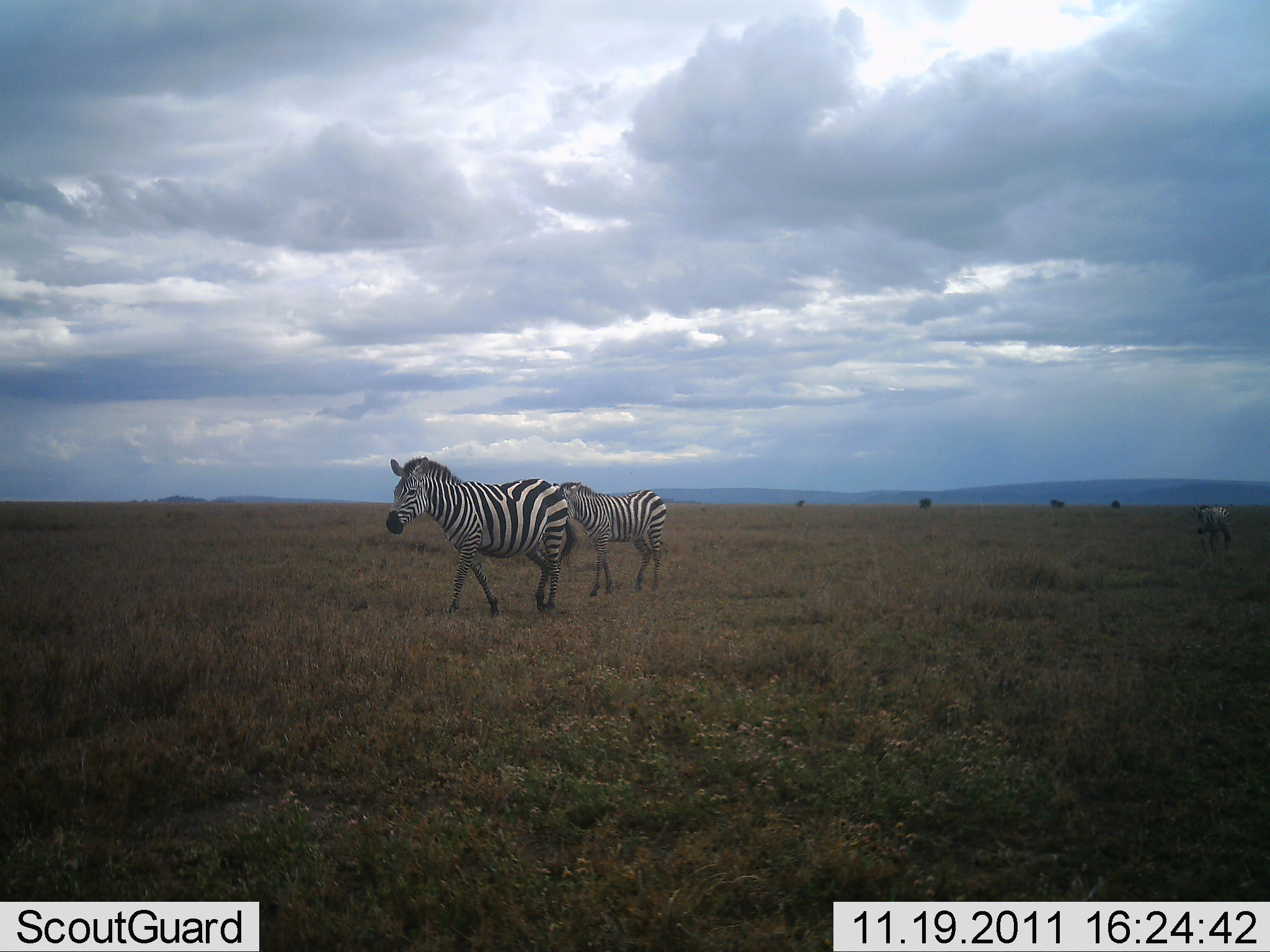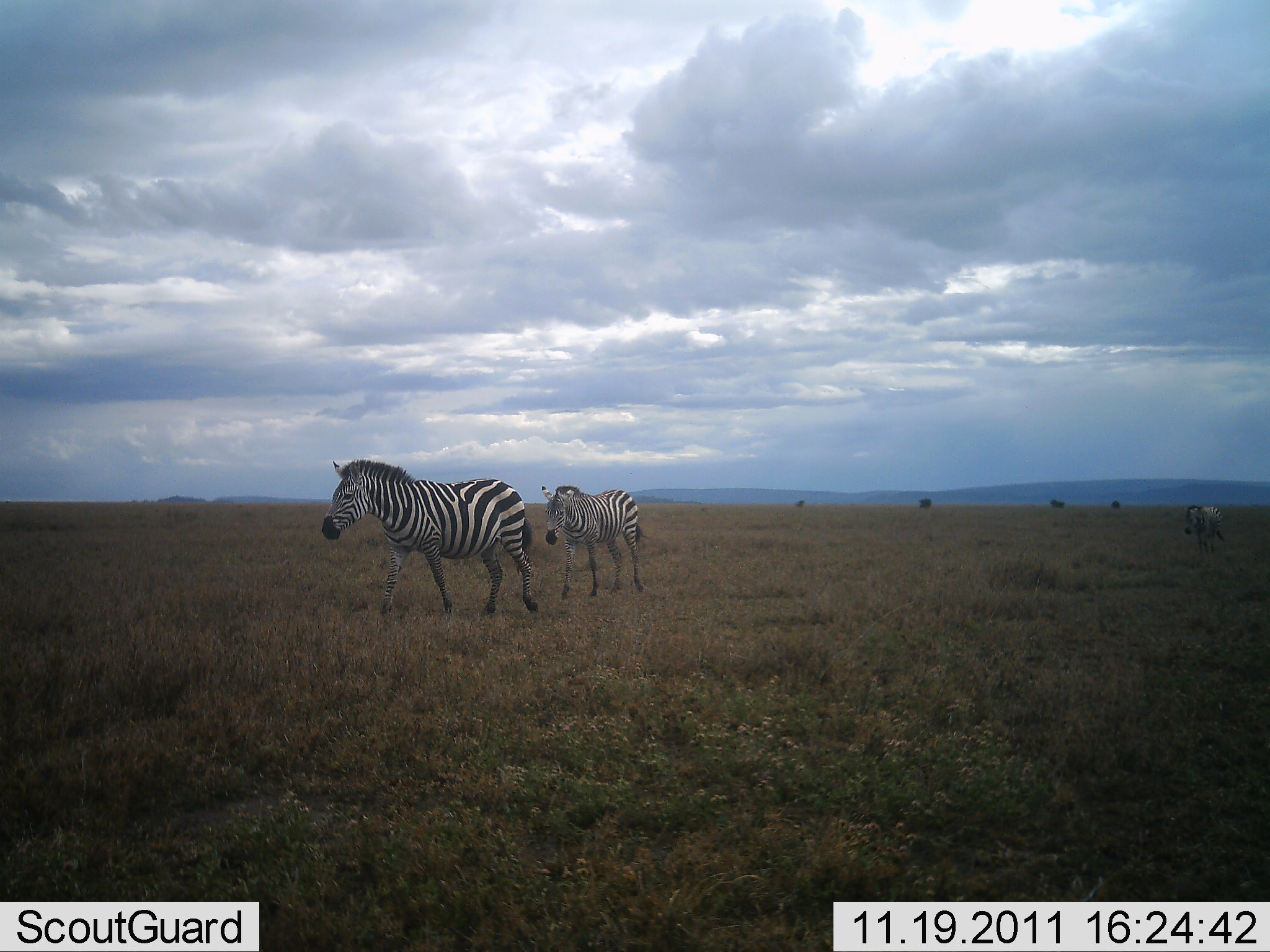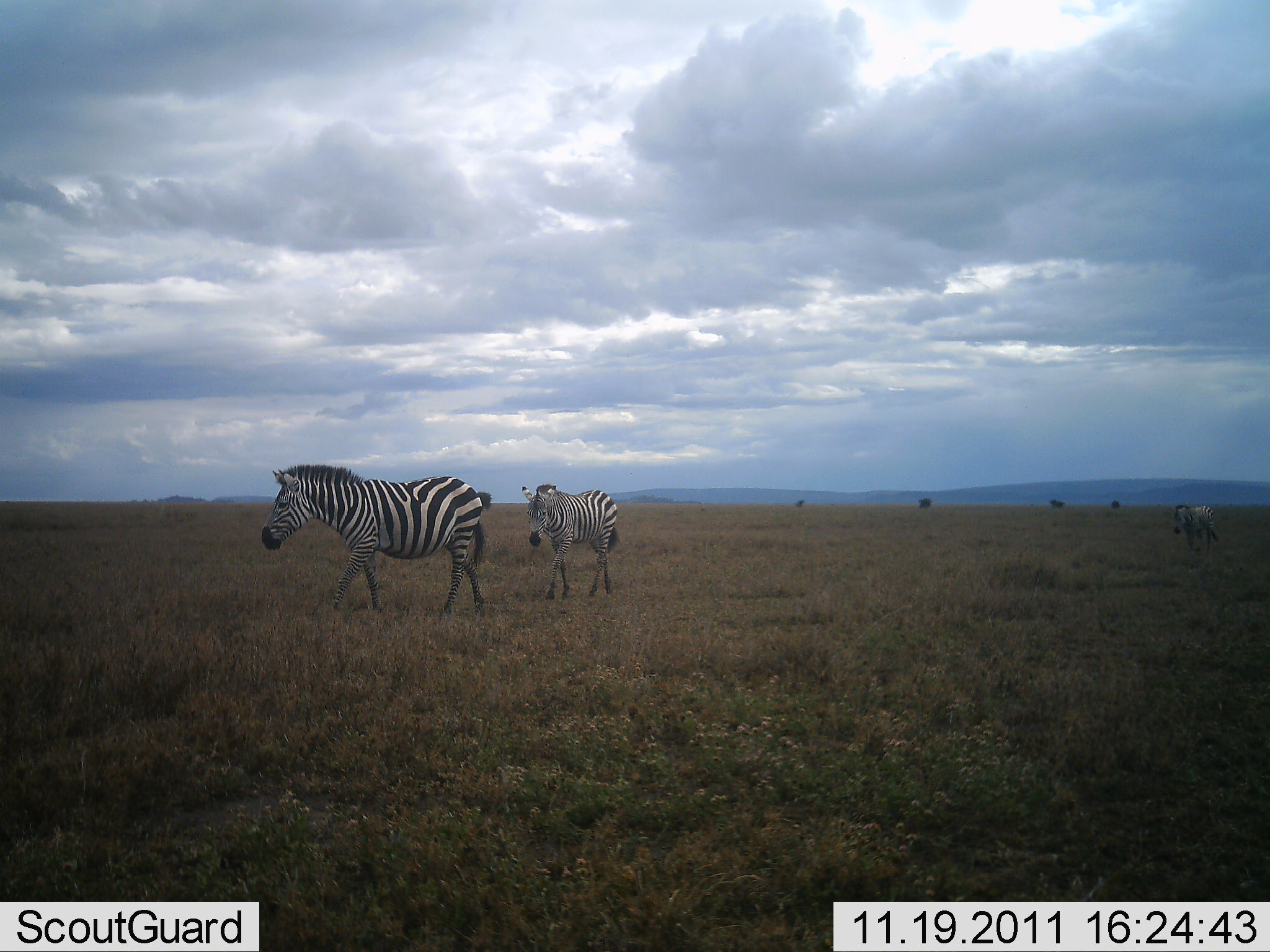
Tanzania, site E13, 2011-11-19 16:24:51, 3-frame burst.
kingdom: Animalia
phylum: Chordata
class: Mammalia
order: Perissodactyla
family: Equidae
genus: Equus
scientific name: Equus quagga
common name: plains zebra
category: zebra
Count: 3.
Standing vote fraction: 7%.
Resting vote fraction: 0%.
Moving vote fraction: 93%.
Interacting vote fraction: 0%.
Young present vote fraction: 0%.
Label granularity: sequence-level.